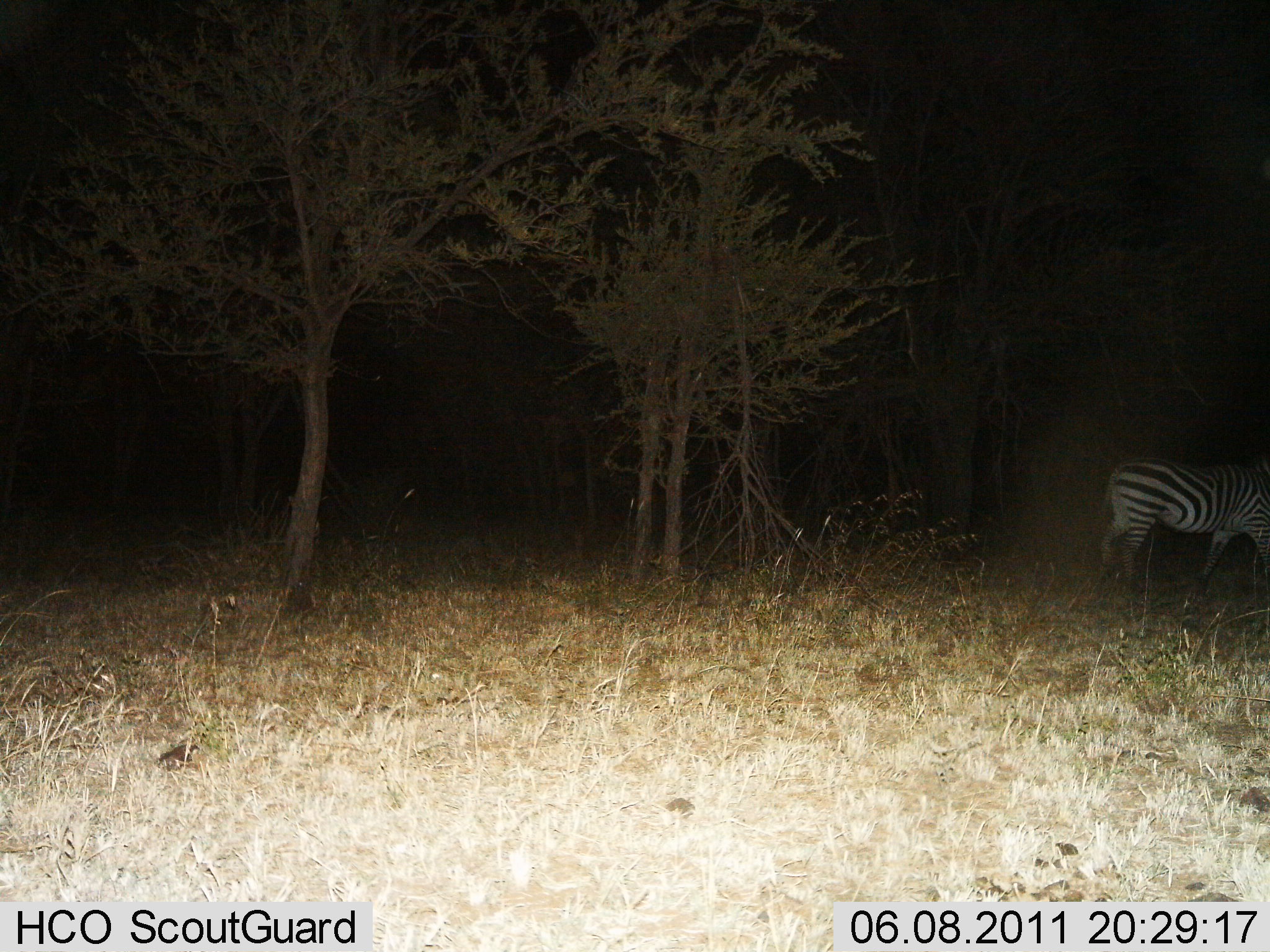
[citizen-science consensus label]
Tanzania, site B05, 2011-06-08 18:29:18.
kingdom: Animalia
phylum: Chordata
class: Mammalia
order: Perissodactyla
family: Equidae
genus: Equus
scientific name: Equus quagga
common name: plains zebra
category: zebra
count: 1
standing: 50%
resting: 0%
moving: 40%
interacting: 0%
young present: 0%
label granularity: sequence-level